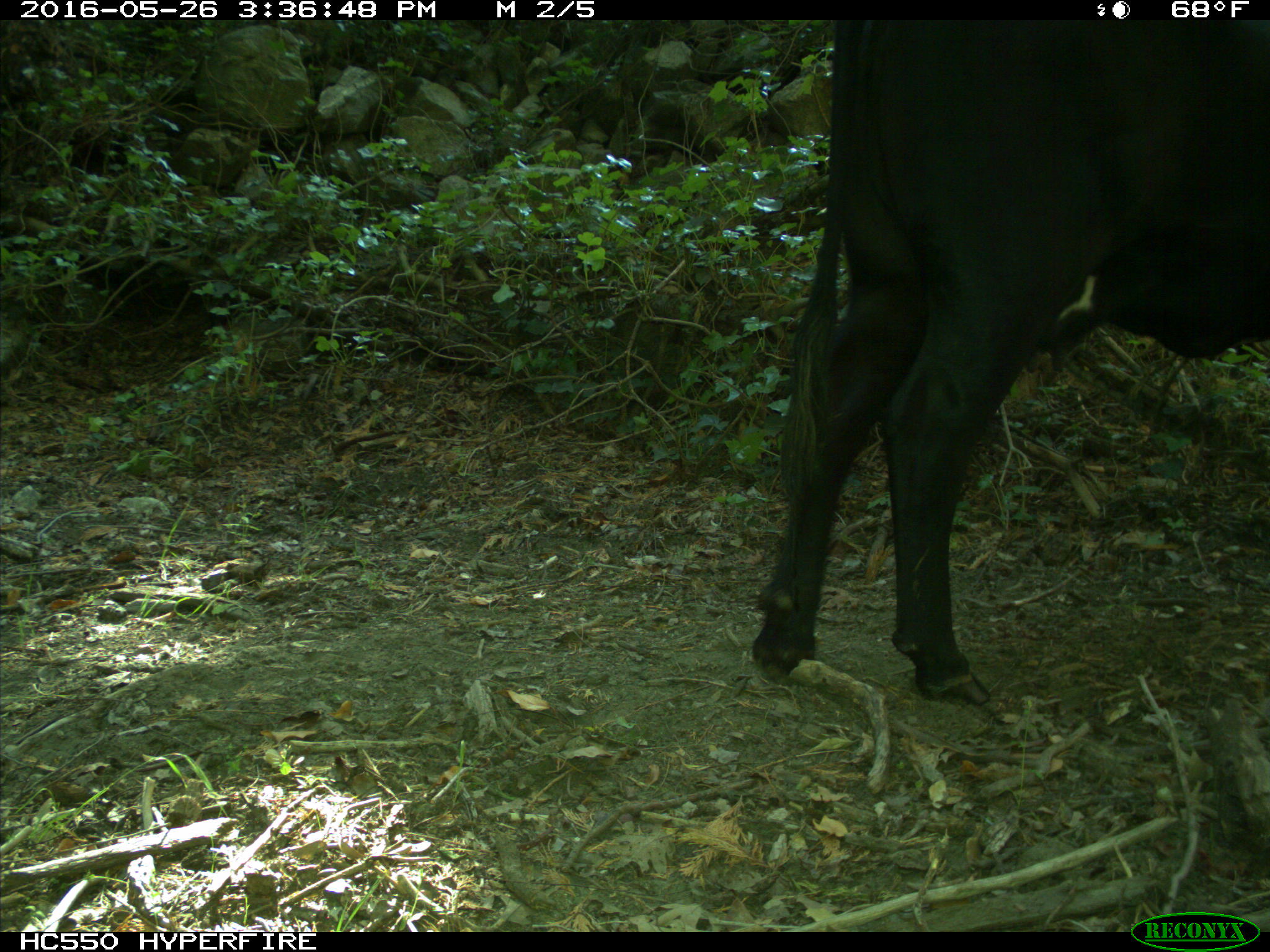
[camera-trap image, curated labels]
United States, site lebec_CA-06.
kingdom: Animalia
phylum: Chordata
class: Mammalia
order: Artiodactyla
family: Bovidae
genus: Bos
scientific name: Bos taurus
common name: domestic cow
Bos taurus (domestic cow).